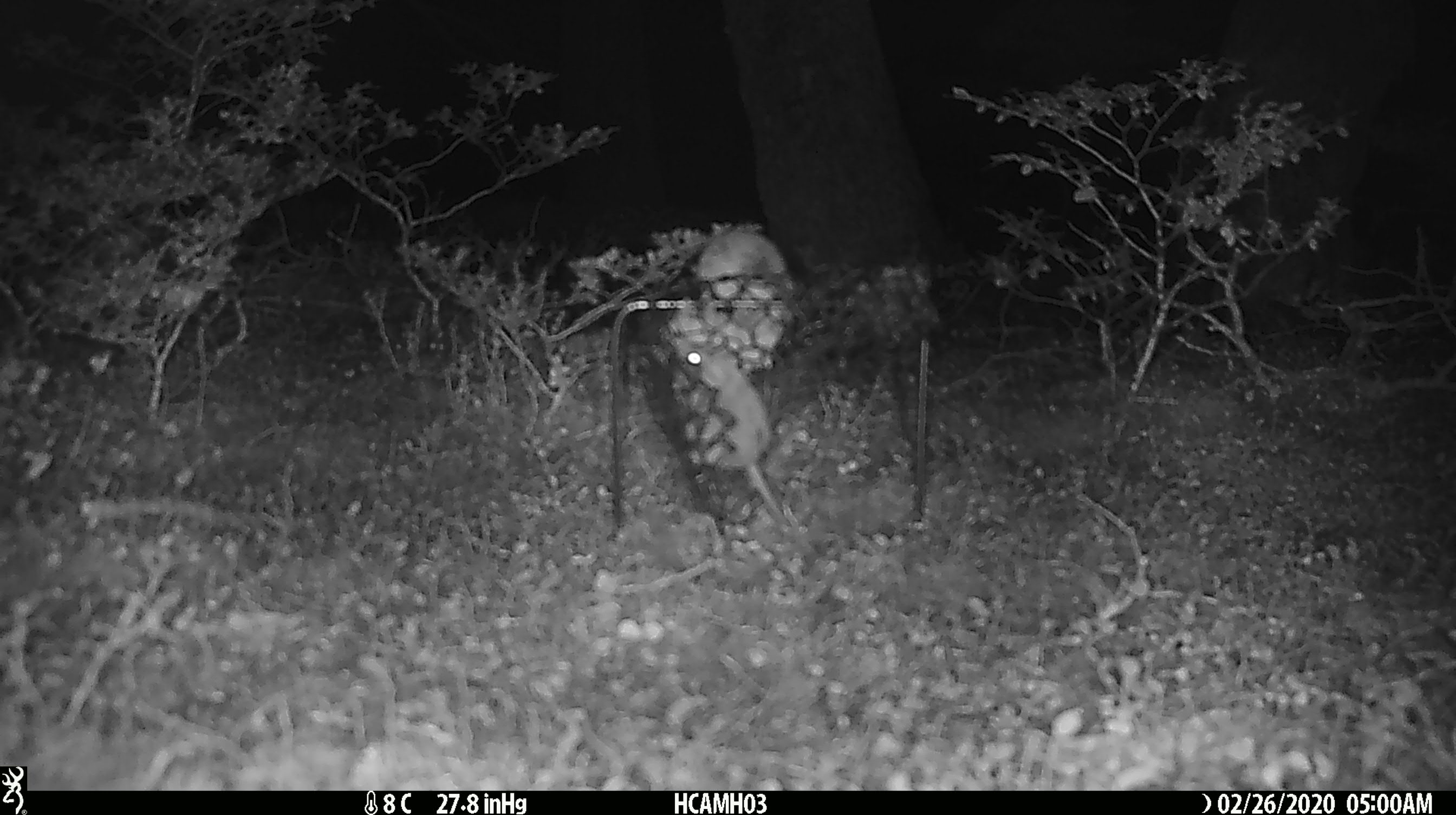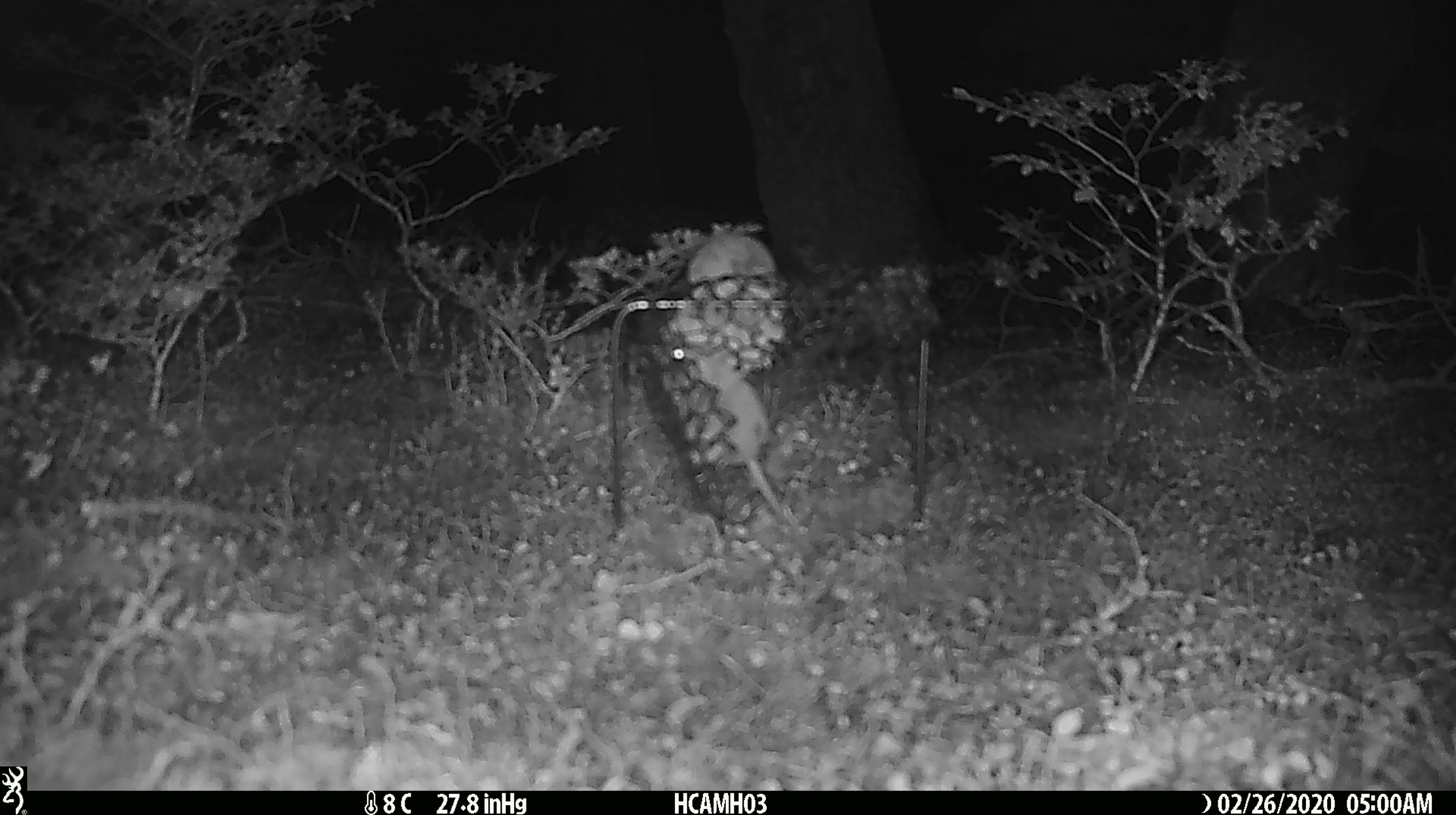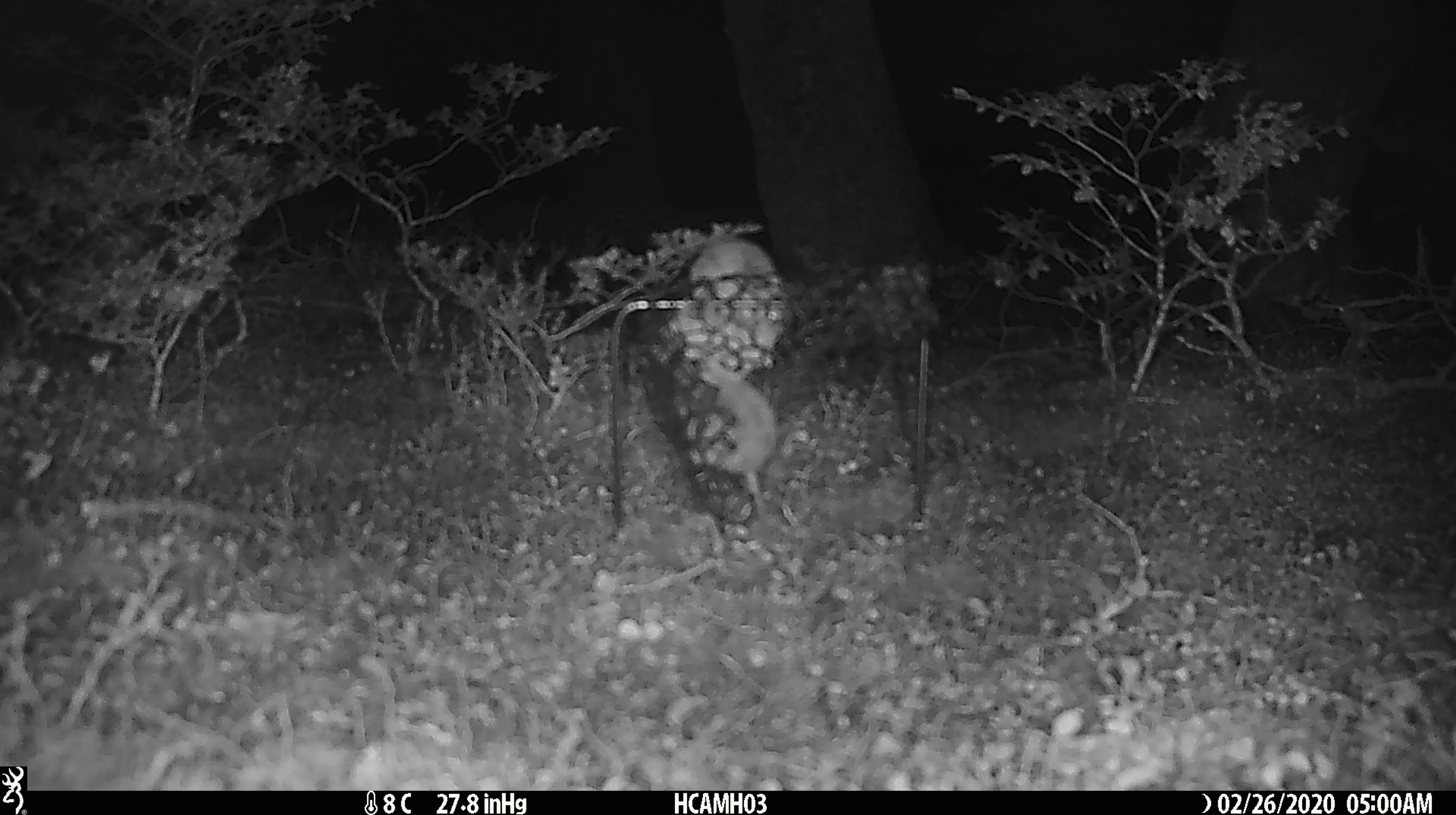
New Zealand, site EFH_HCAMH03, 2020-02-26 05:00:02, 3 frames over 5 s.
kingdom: Animalia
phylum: Chordata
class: Mammalia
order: Rodentia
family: Muridae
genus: Mus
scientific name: Mus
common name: mouse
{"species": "mouse (Mus)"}